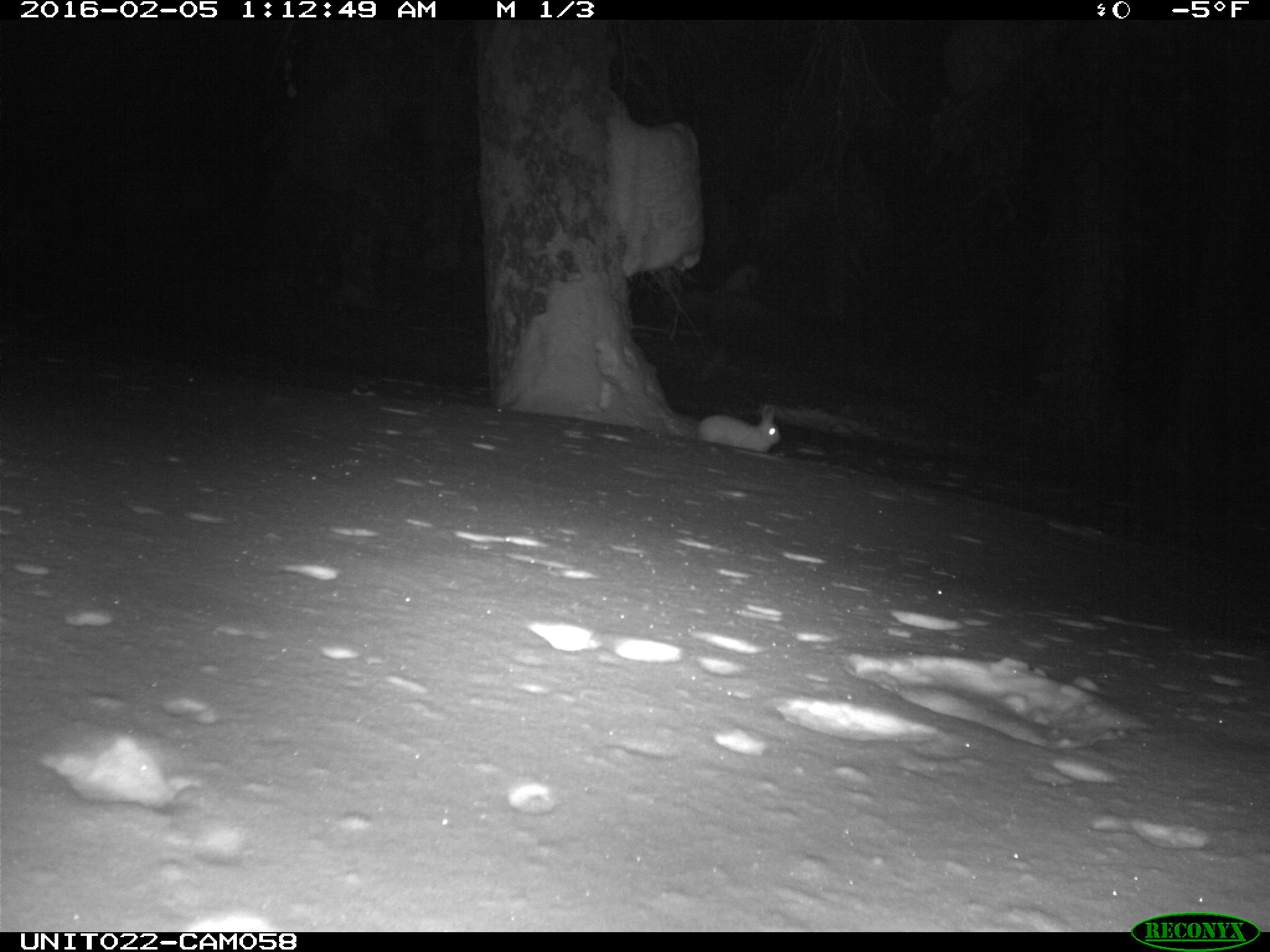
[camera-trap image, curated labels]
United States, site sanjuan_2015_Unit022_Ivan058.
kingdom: Animalia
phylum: Chordata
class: Mammalia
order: Lagomorpha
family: Leporidae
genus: Lepus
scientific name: Lepus americanus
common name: snowshoe hare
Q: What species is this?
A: Lepus americanus (snowshoe hare).